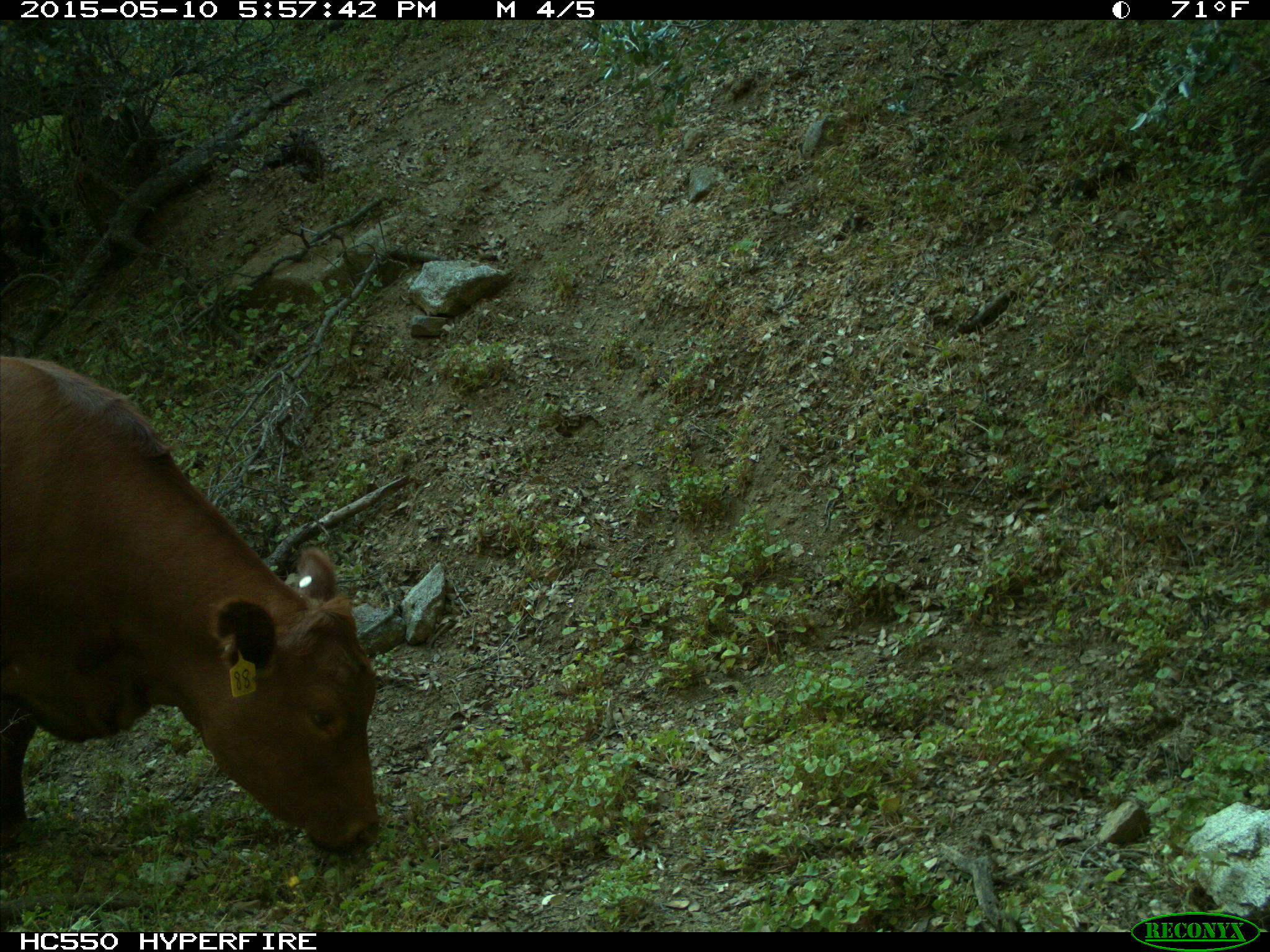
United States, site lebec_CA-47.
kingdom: Animalia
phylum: Chordata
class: Mammalia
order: Artiodactyla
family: Bovidae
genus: Bos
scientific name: Bos taurus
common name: domestic cow